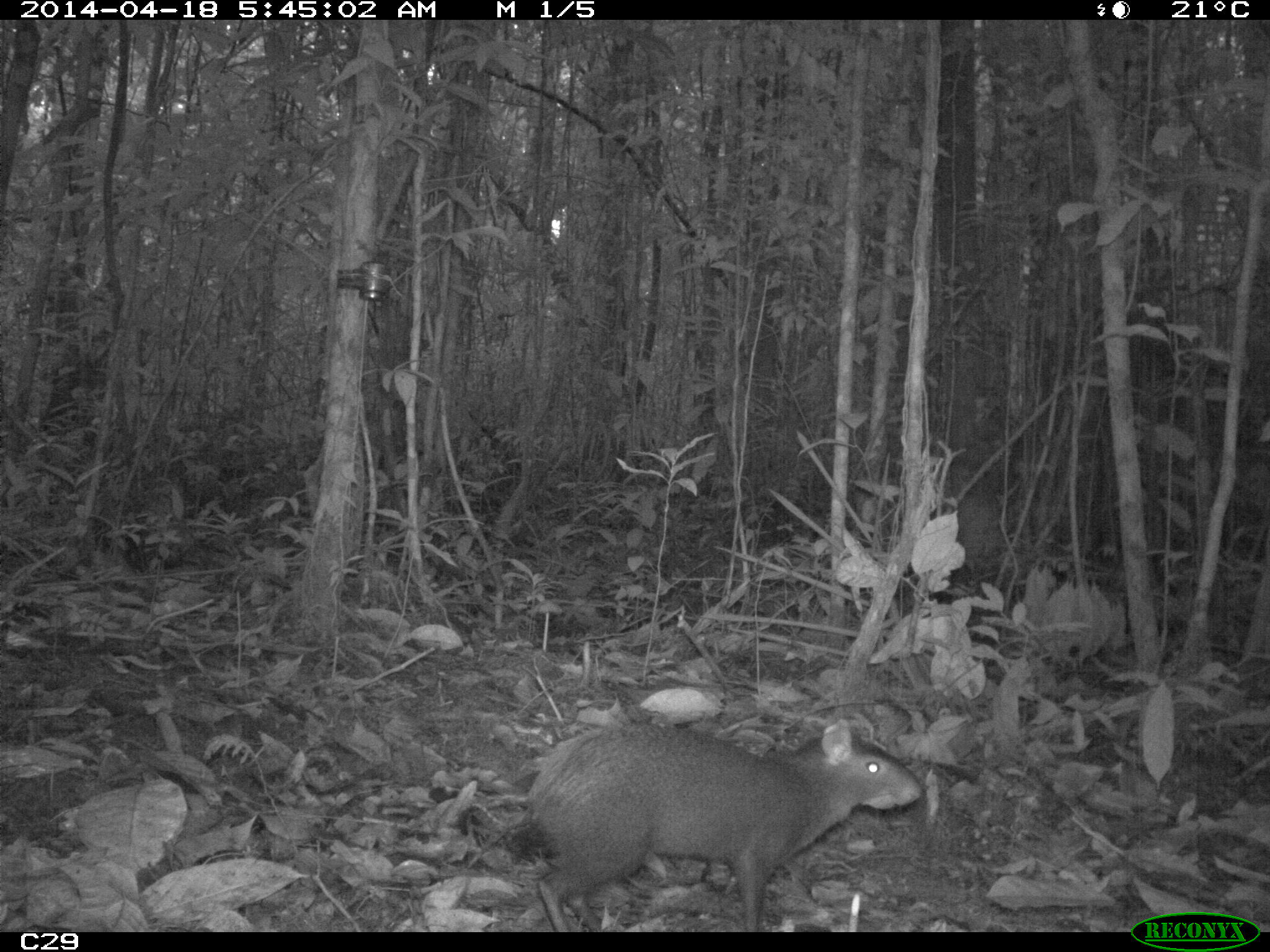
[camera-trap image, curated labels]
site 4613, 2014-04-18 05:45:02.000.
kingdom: Animalia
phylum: Chordata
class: Mammalia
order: Rodentia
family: Dasyproctidae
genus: Dasyprocta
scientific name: Dasyprocta leporina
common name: red-rumped agouti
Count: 1.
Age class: adult.